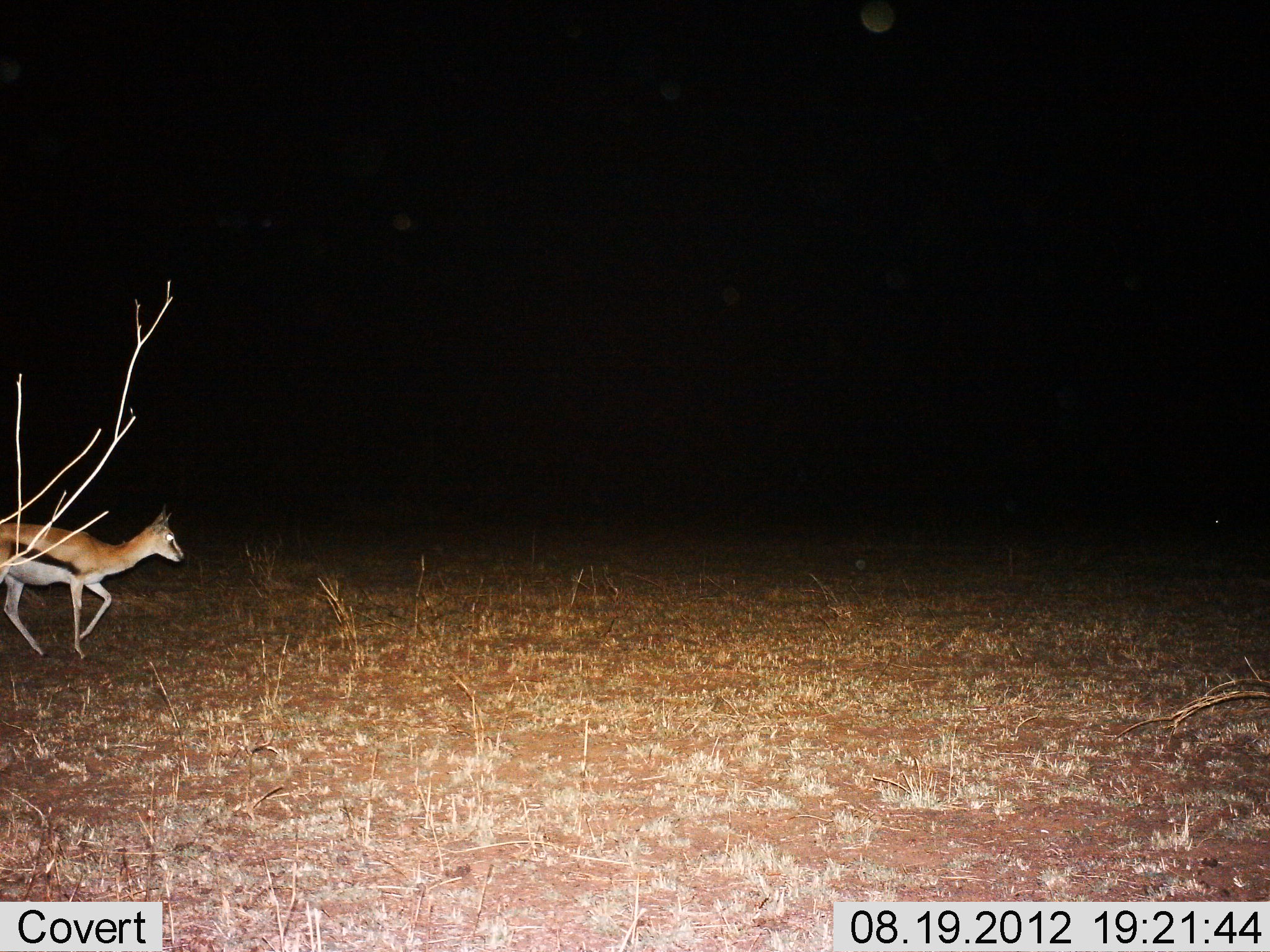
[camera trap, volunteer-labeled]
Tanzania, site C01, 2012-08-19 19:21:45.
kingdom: Animalia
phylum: Chordata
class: Mammalia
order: Artiodactyla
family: Bovidae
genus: Eudorcas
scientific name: Eudorcas thomsonii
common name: thomson's gazelle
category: gazellethomsons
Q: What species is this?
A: Gazellethomsons (thomson's gazelle) (Eudorcas thomsonii).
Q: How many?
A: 1.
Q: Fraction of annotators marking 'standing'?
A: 0%.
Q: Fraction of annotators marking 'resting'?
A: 0%.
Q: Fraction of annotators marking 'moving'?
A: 100%.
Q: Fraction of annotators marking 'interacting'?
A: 0%.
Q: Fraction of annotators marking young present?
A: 0%.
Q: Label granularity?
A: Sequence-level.